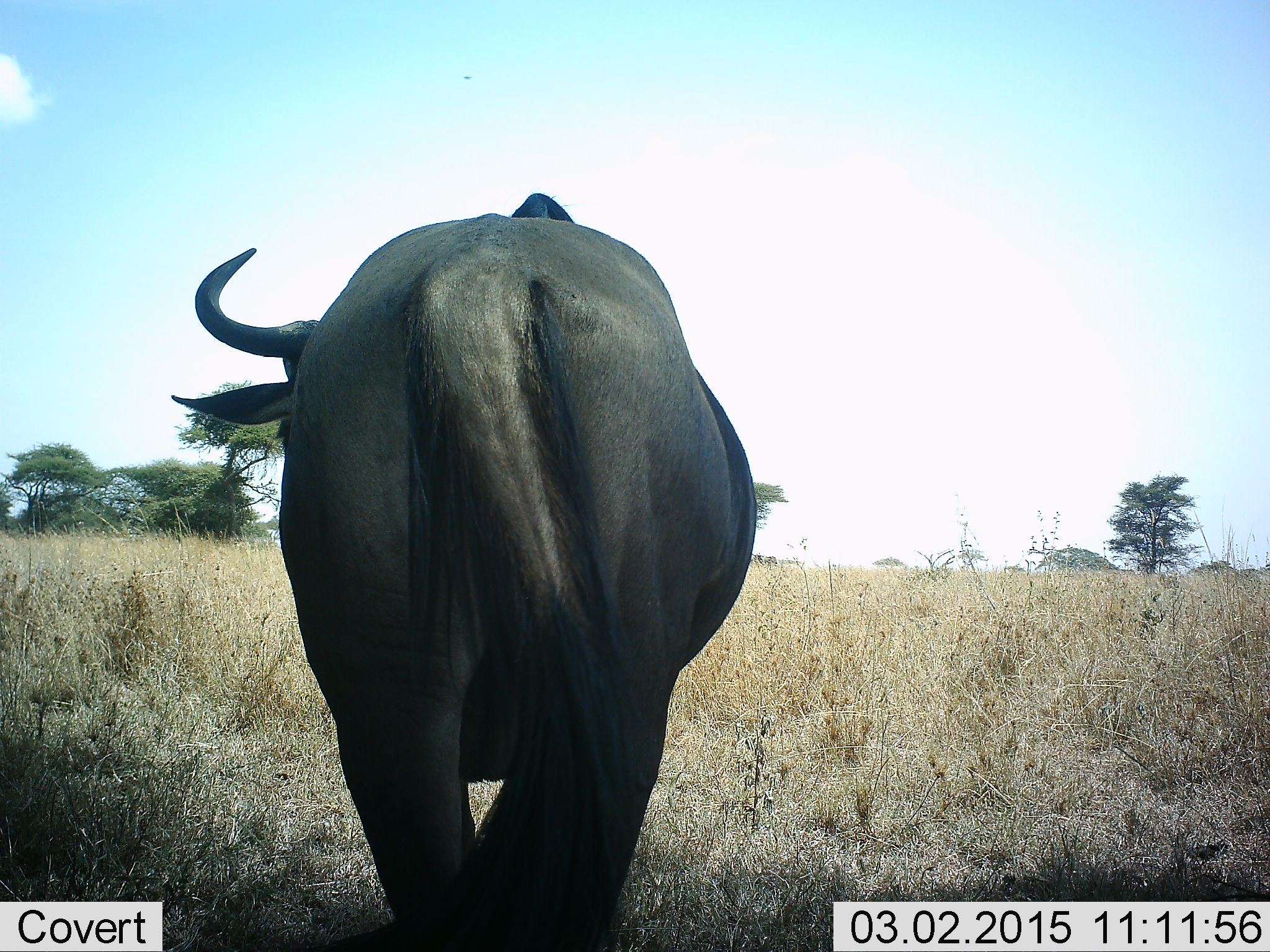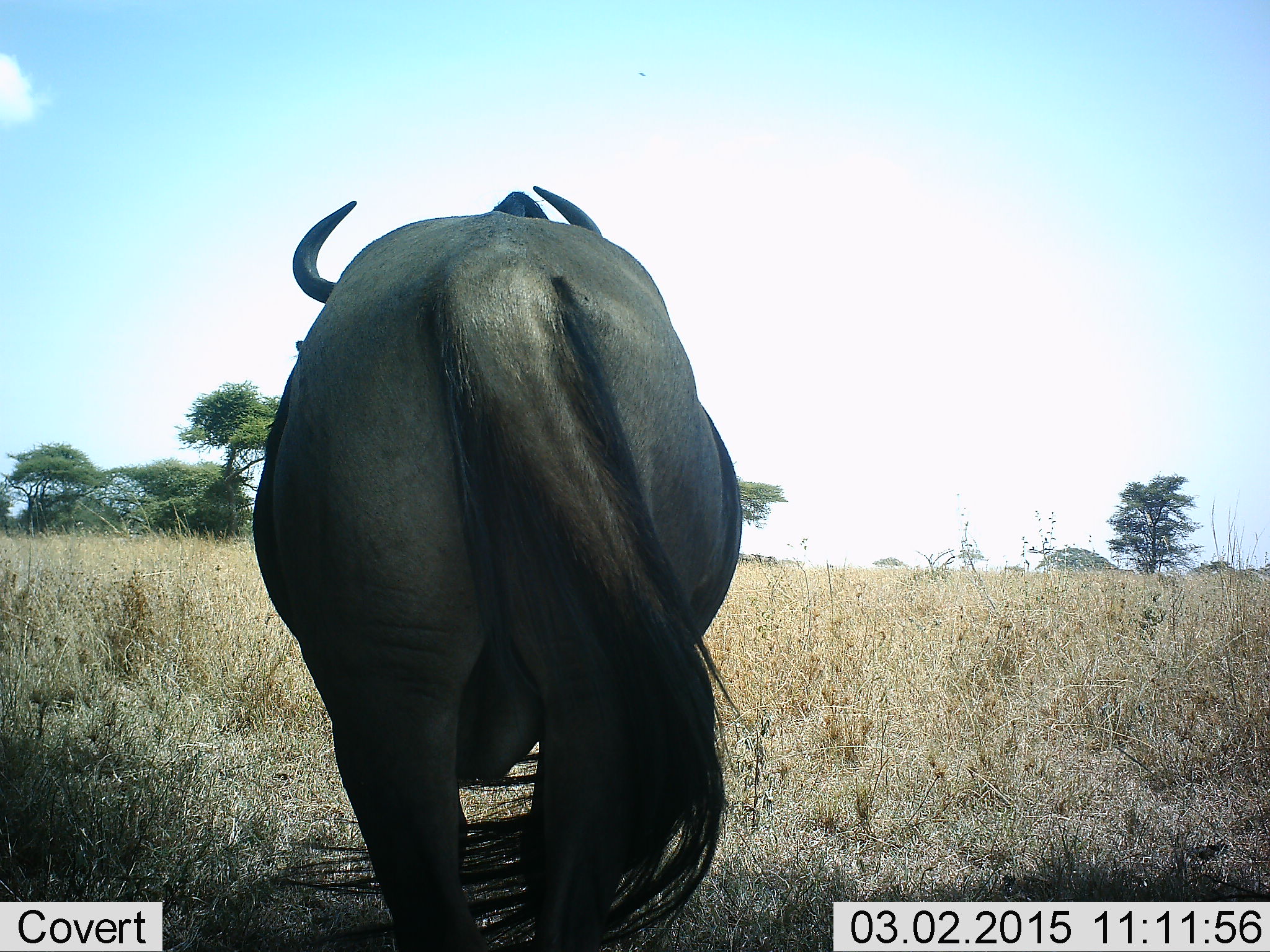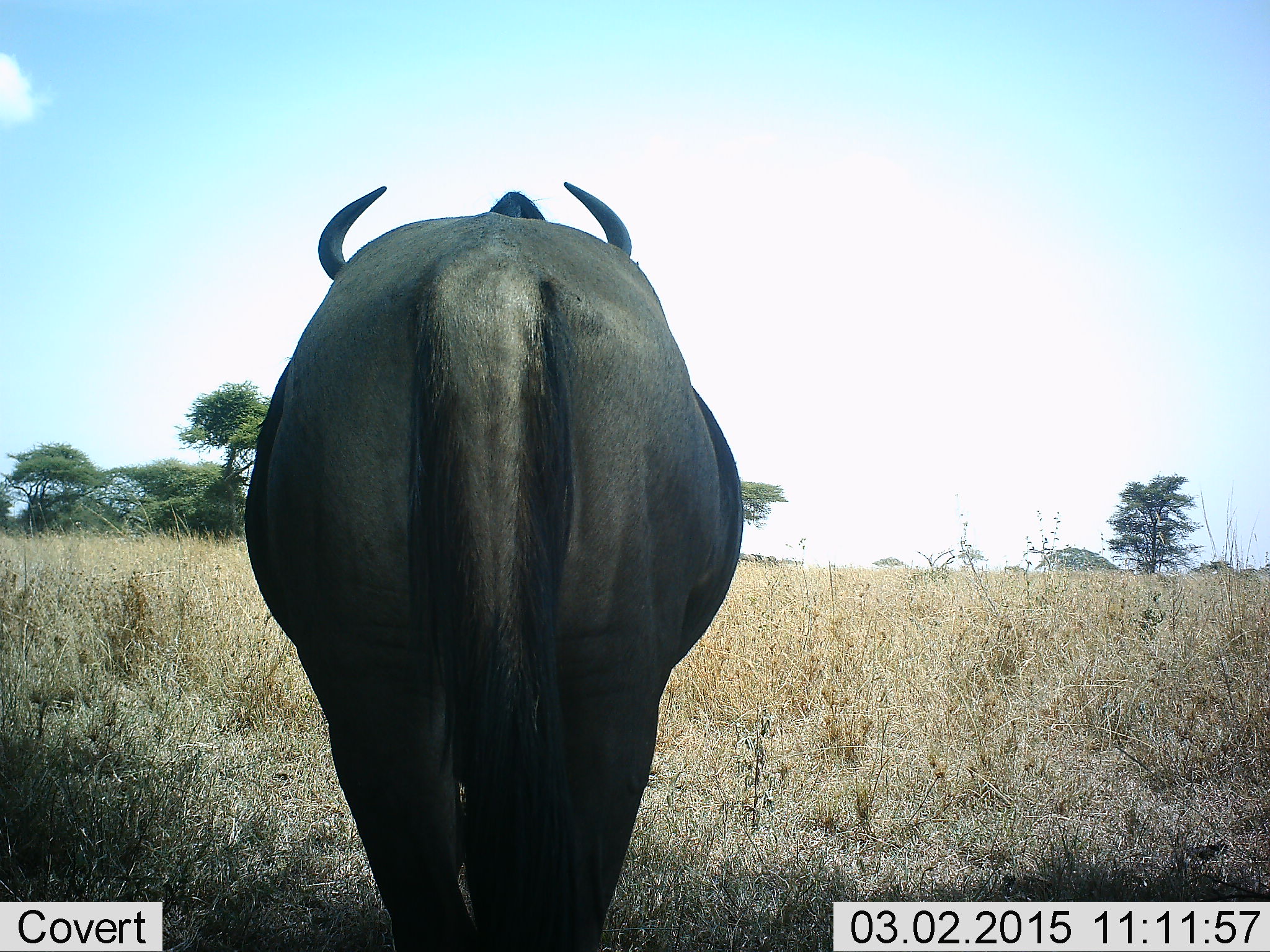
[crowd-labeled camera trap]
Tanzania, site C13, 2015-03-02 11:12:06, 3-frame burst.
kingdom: Animalia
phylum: Chordata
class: Mammalia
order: Artiodactyla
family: Bovidae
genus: Connochaetes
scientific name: Connochaetes taurinus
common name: blue wildebeest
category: wildebeest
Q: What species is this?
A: Wildebeest (blue wildebeest) (Connochaetes taurinus).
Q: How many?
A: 1.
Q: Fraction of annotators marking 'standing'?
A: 80%.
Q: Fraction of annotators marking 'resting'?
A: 10%.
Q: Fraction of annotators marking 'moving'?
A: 20%.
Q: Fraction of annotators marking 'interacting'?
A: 0%.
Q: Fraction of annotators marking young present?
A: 0%.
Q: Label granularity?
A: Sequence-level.